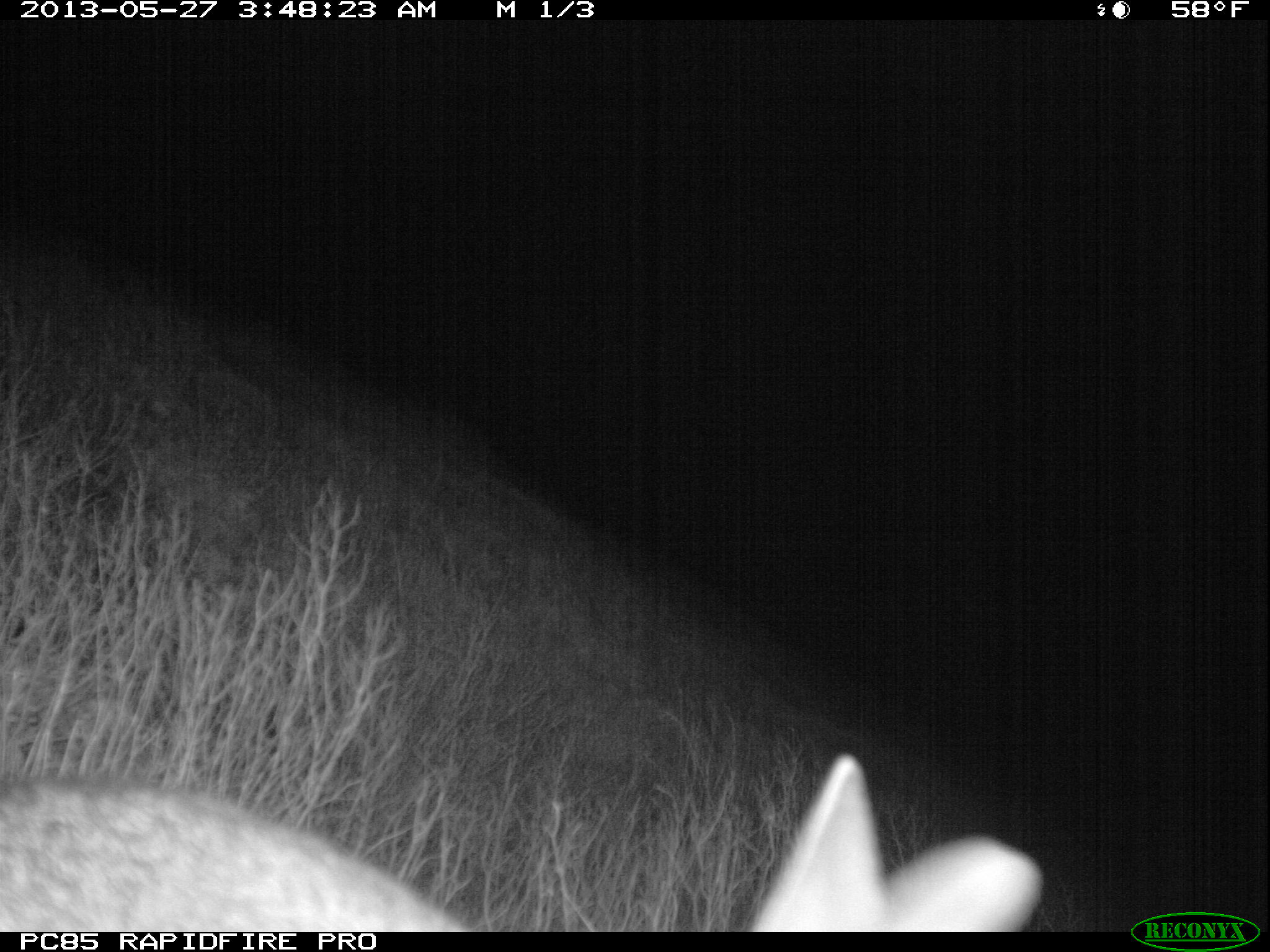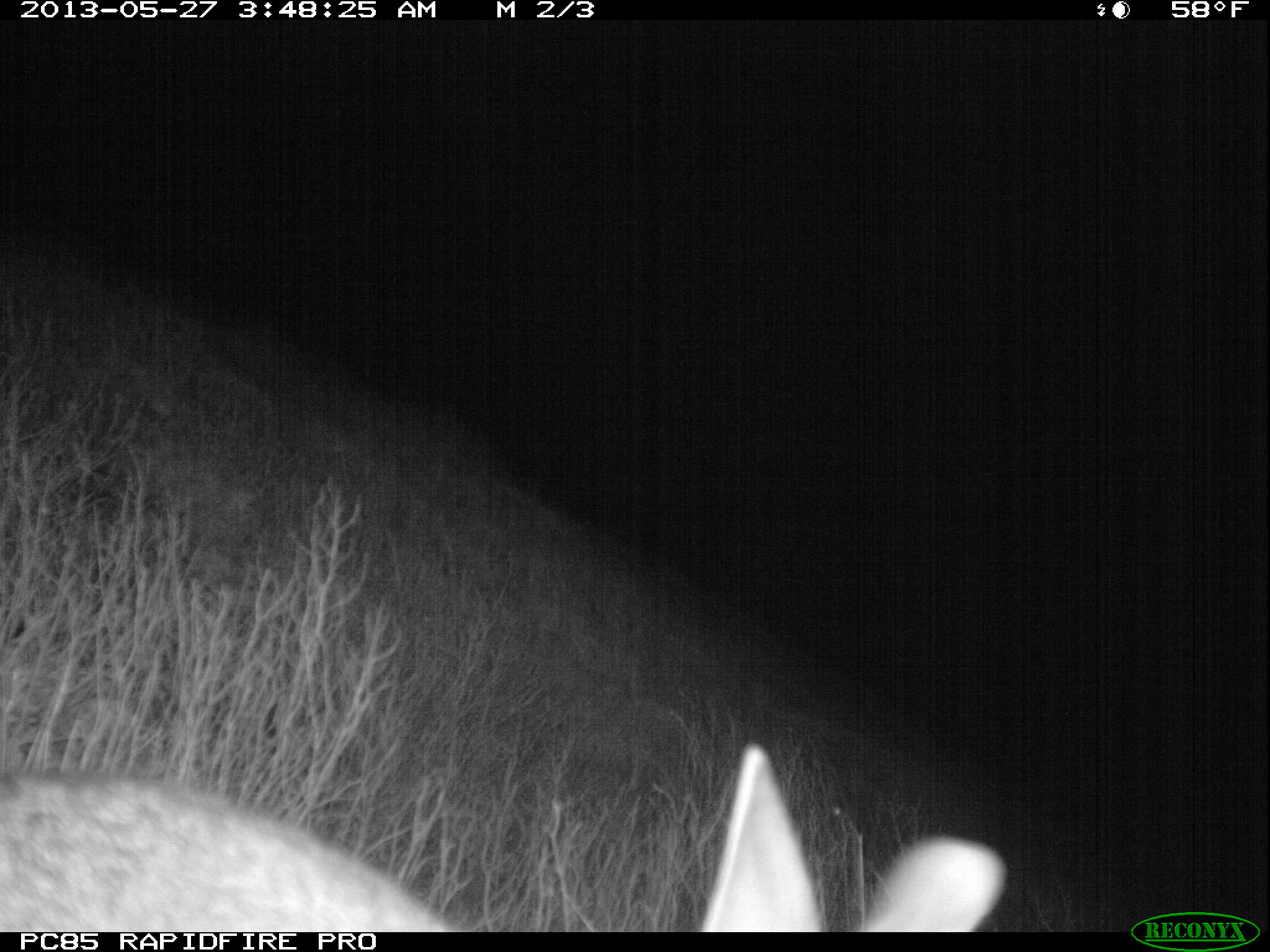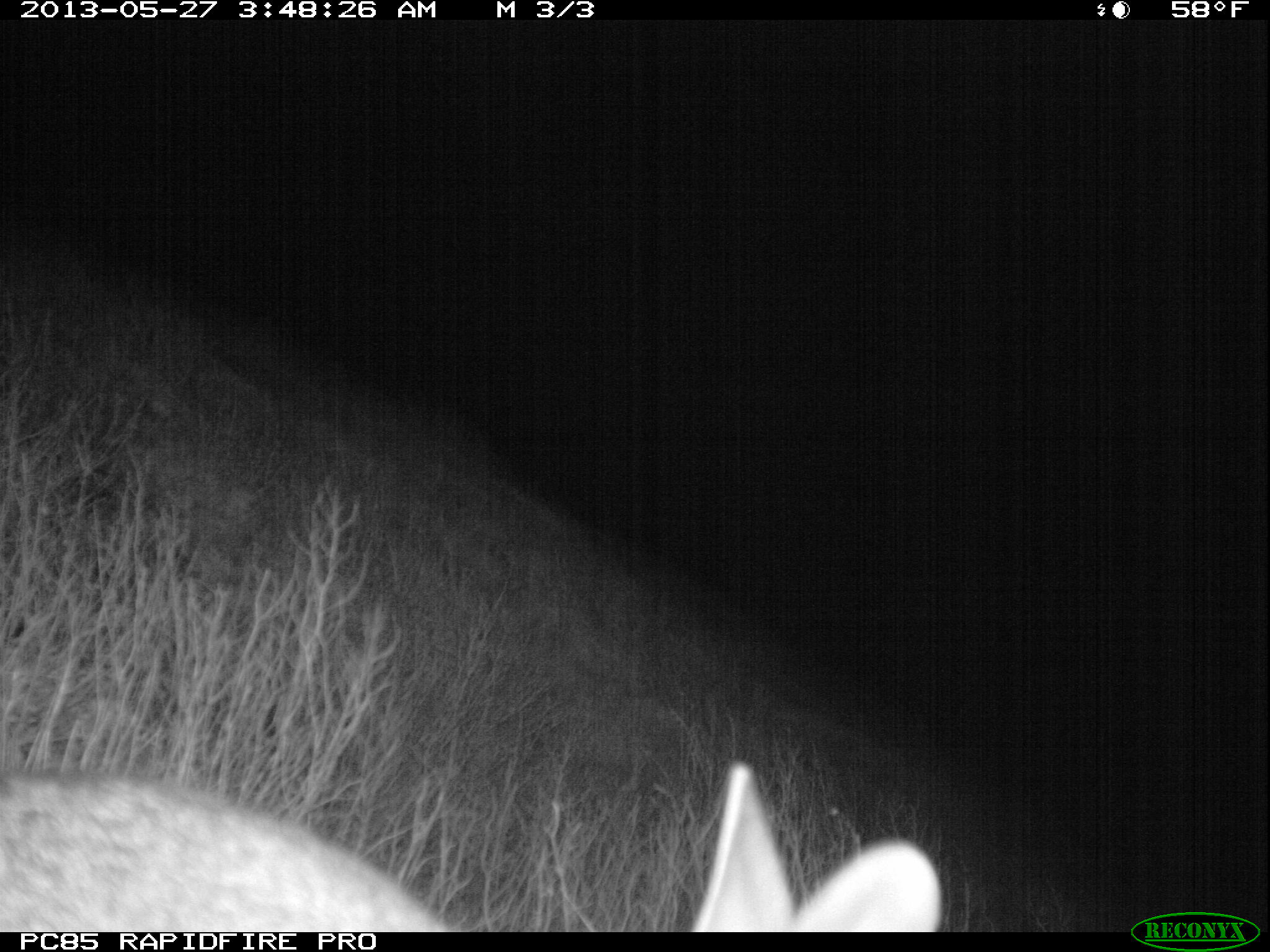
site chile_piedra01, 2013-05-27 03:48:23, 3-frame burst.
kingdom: Animalia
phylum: Chordata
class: Mammalia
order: Lagomorpha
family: Leporidae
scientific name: Leporidae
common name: rabbits and hares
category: rabbit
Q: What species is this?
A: Rabbit (rabbits and hares) (Leporidae).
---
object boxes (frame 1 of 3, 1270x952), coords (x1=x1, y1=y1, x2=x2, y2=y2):
rabbit: (x1=1, y1=715, x2=1035, y2=934)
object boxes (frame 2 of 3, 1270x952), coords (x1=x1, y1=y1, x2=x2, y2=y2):
rabbit: (x1=0, y1=744, x2=1016, y2=932)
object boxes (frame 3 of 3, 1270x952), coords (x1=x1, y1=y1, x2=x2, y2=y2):
rabbit: (x1=1, y1=757, x2=986, y2=932)